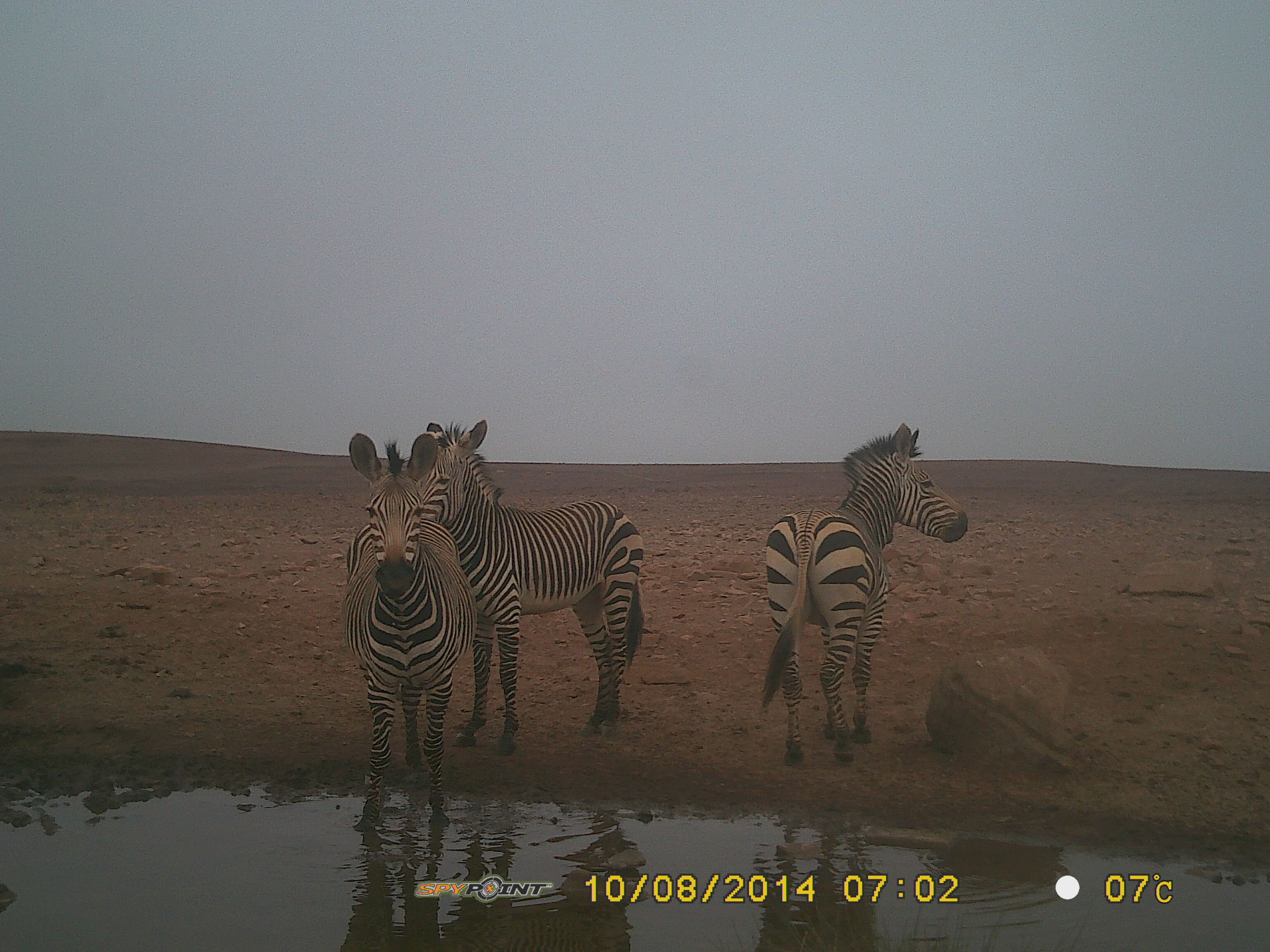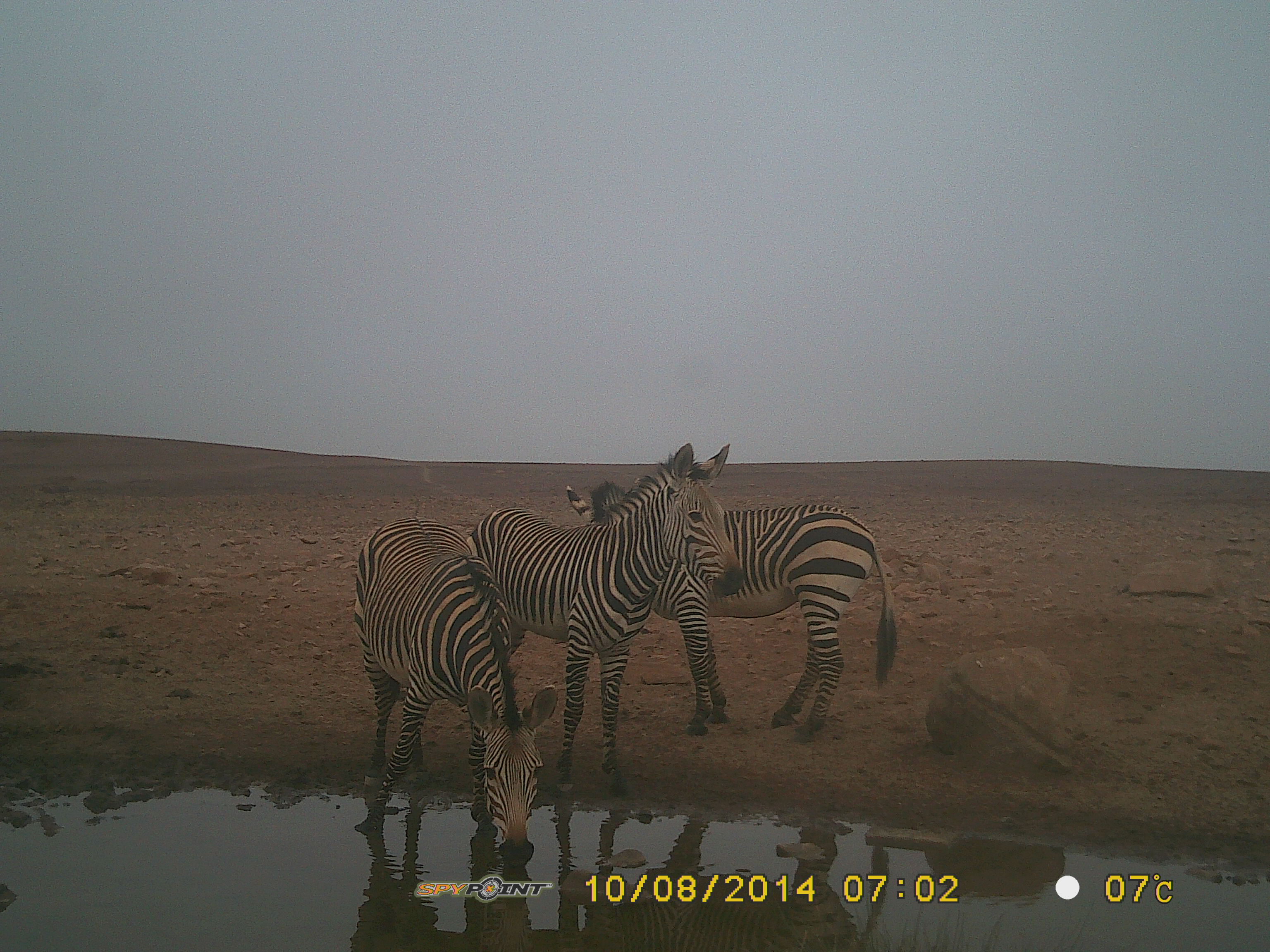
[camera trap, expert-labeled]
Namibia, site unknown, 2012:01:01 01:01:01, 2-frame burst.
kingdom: Animalia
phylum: Chordata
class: Mammalia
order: Perissodactyla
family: Equidae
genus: Equus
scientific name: Equus zebra hartmannae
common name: hartmann's mountain zebra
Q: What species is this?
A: Equus zebra hartmannae (hartmann's mountain zebra).